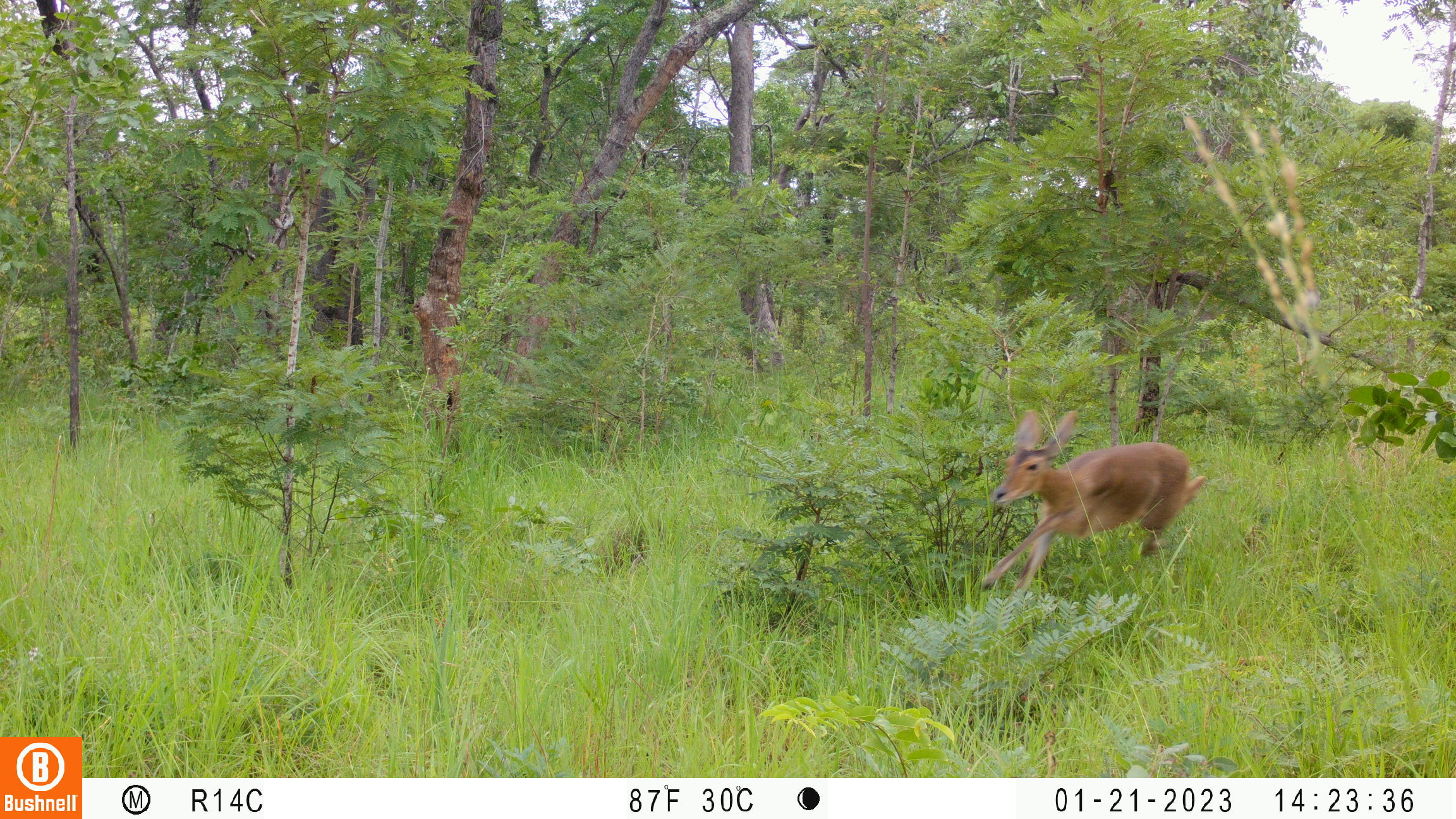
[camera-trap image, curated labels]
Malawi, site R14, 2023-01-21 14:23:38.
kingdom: Animalia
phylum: Chordata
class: Mammalia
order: Artiodactyla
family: Bovidae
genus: Redunca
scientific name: Redunca arundinum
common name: southern reedbuck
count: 1